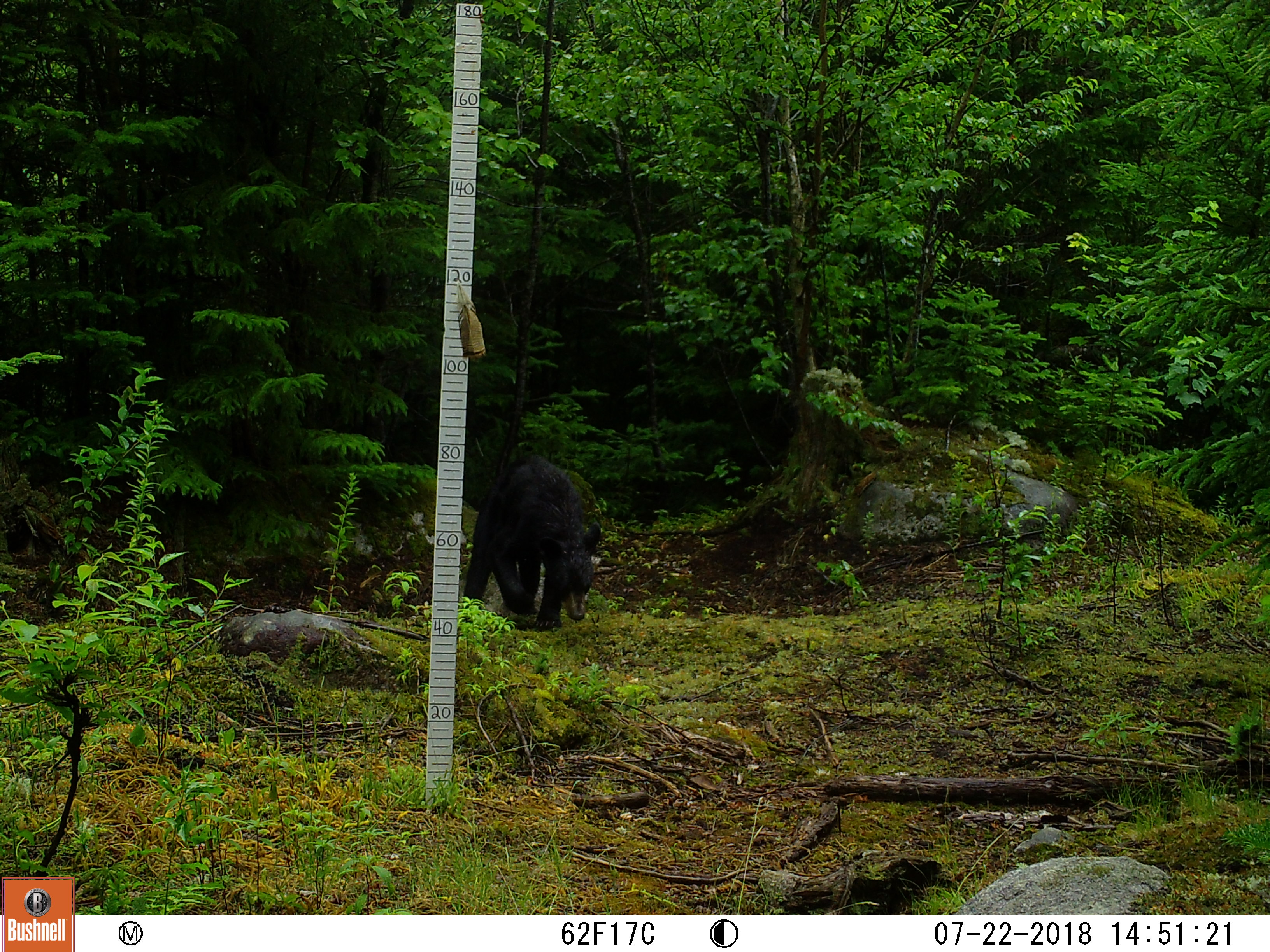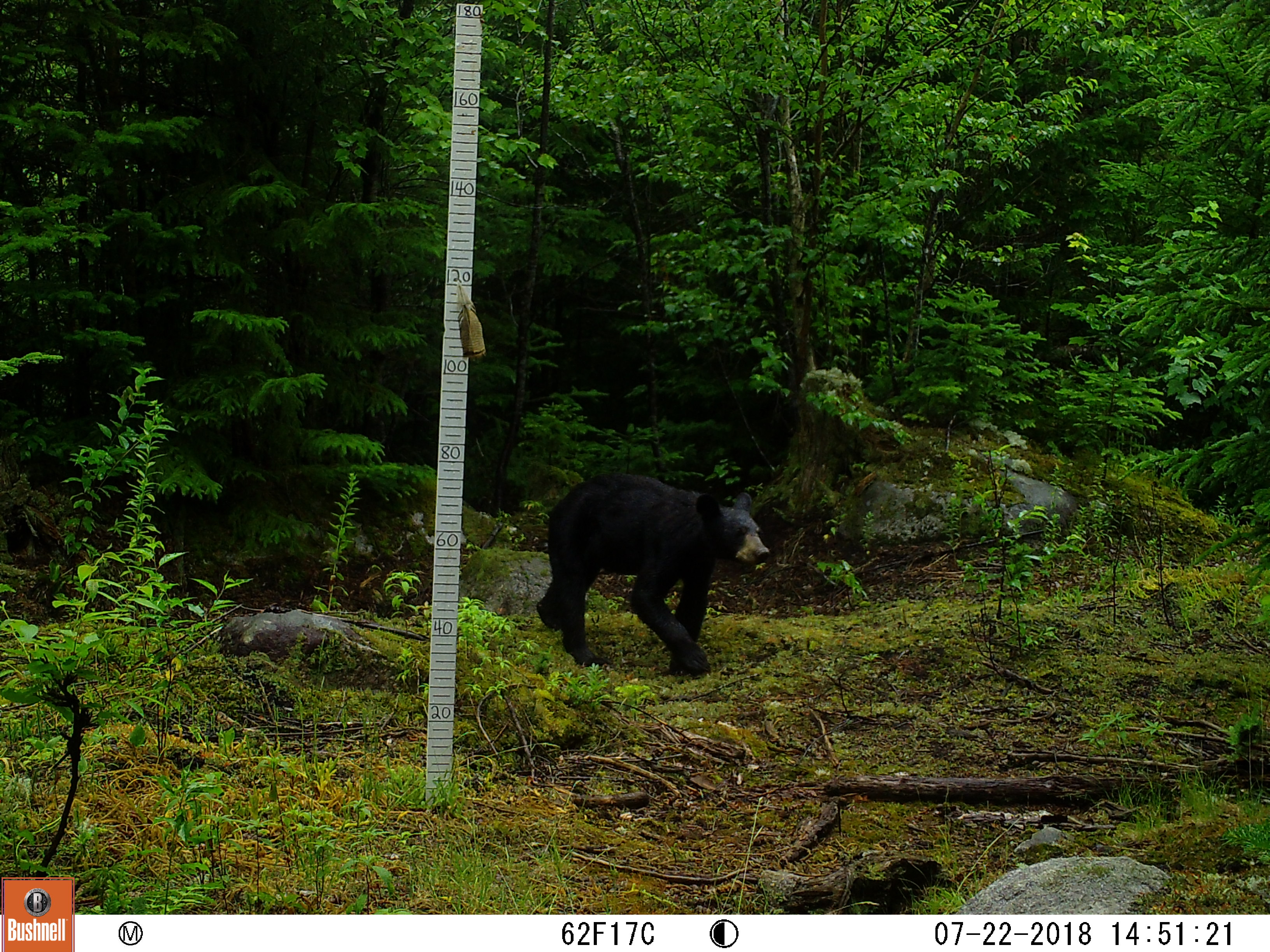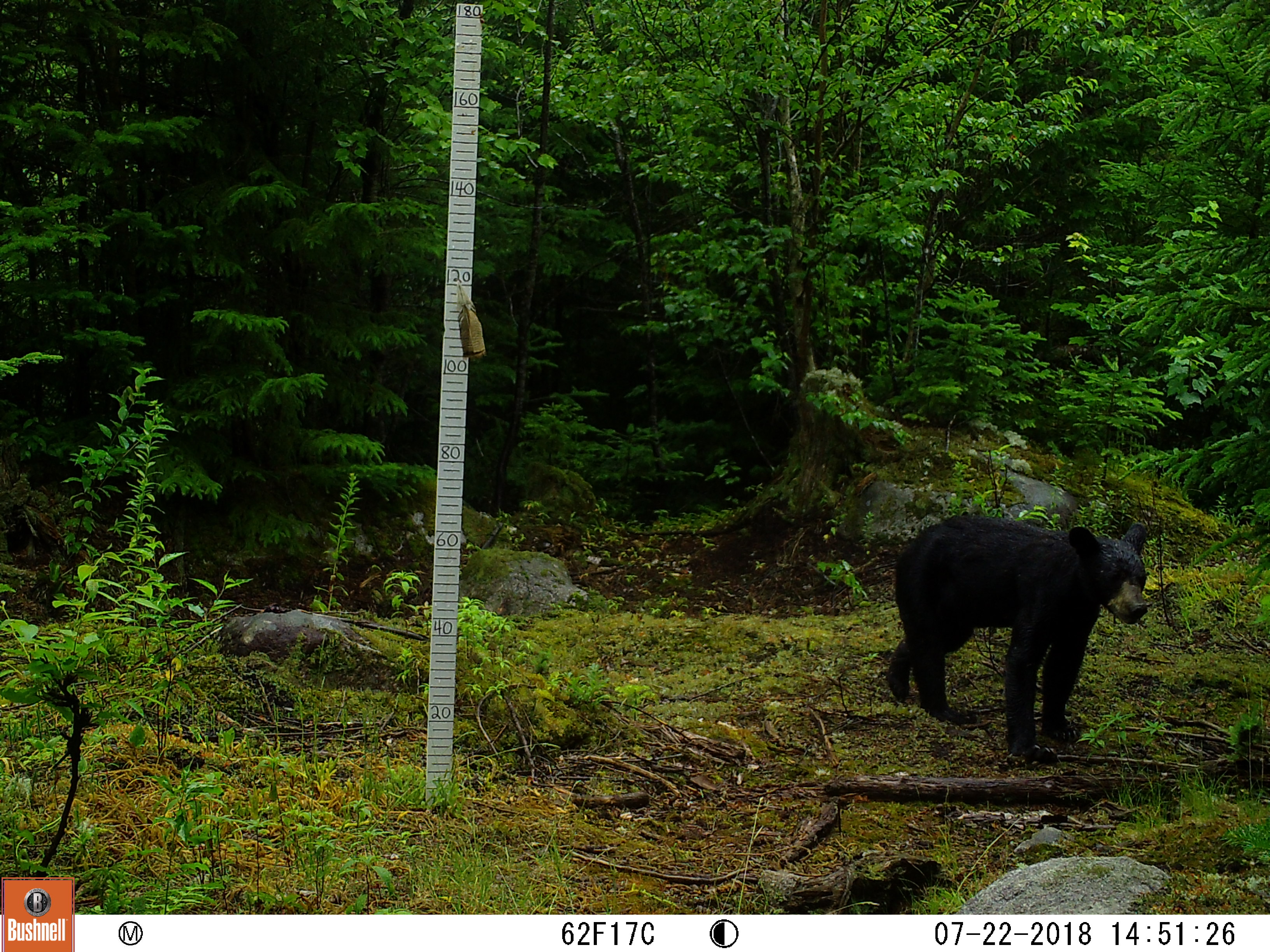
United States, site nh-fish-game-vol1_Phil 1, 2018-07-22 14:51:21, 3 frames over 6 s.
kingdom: Animalia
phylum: Chordata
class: Mammalia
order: Carnivora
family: Ursidae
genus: Ursus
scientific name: Ursus americanus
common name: black bear